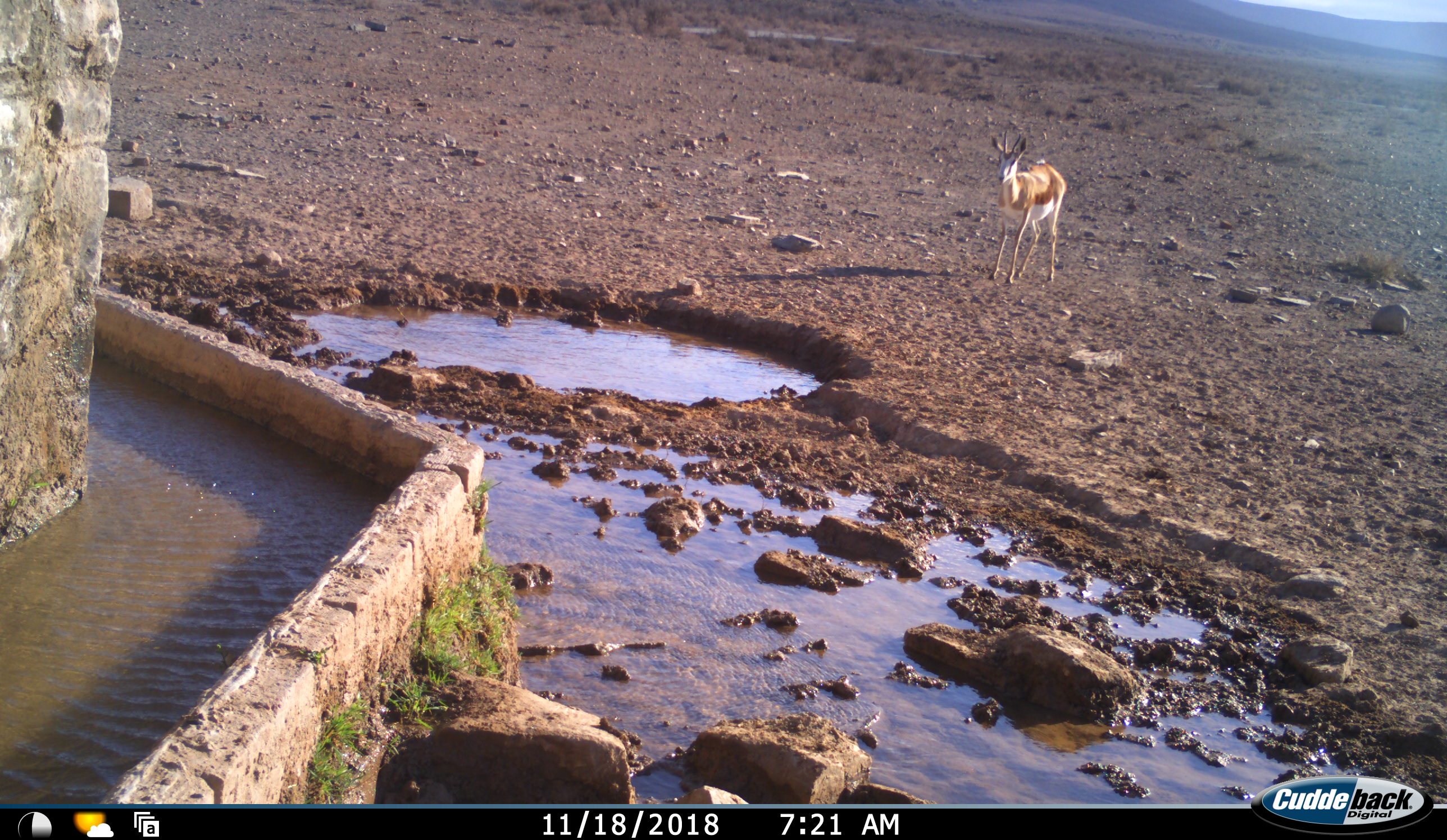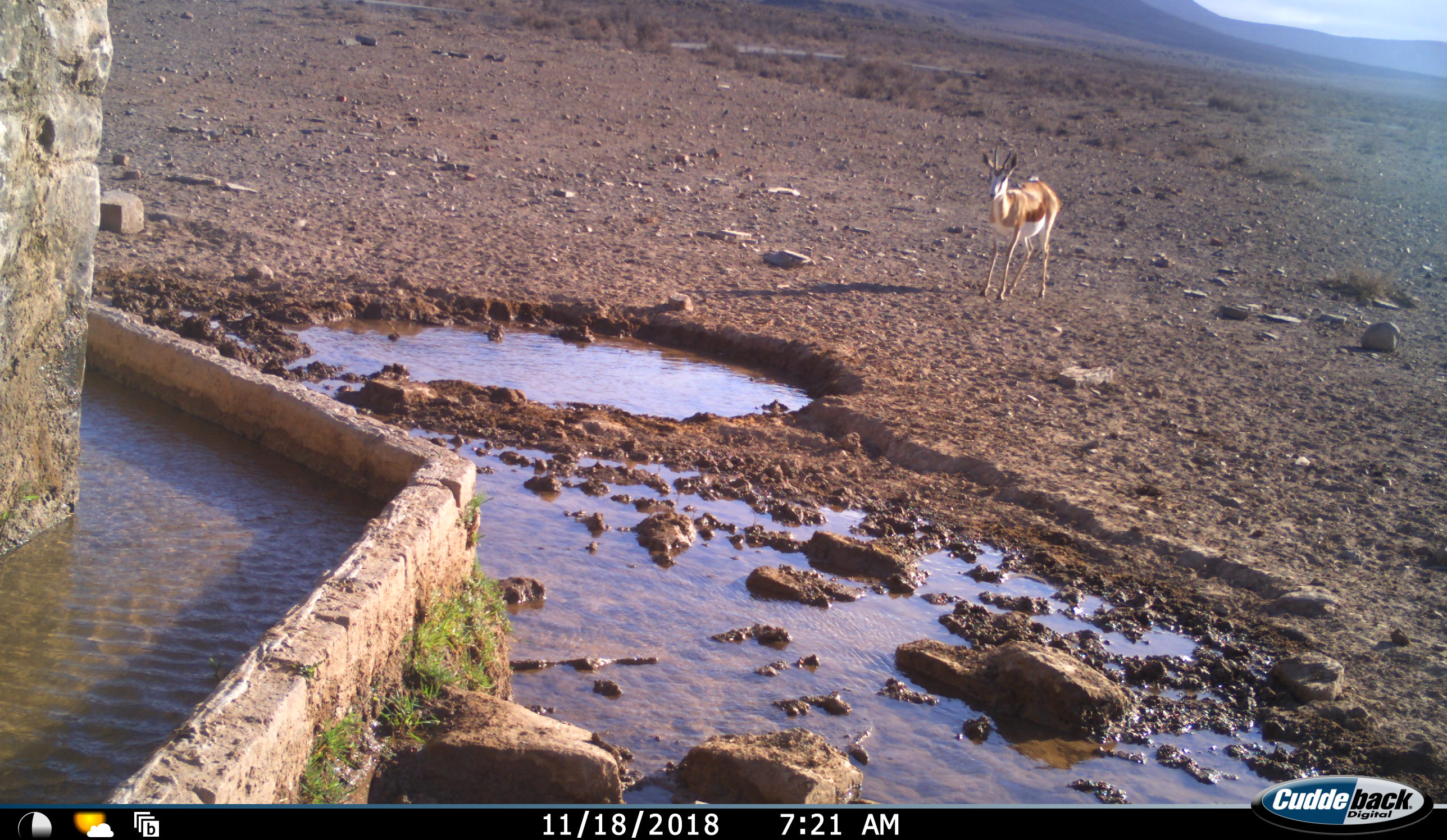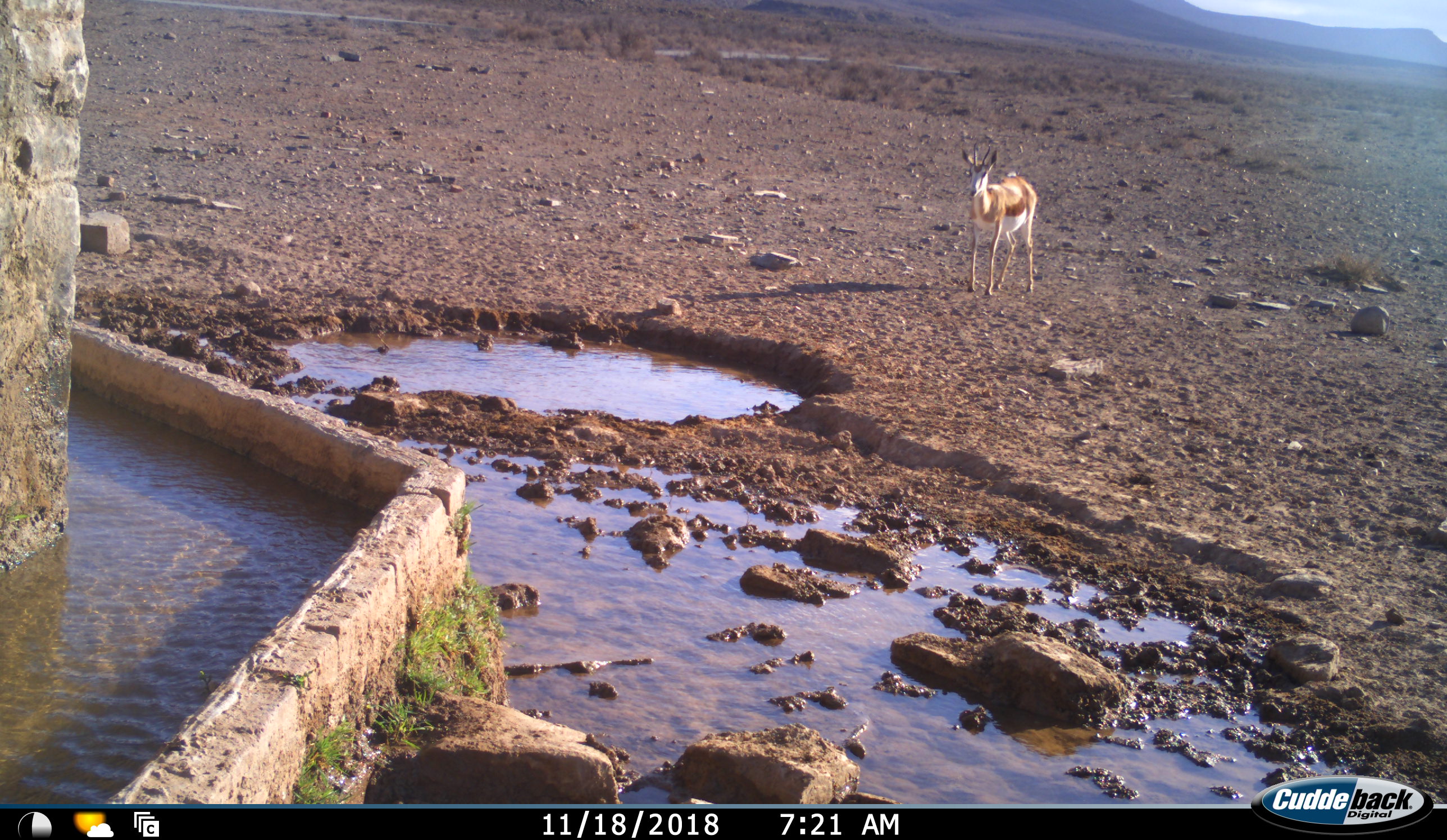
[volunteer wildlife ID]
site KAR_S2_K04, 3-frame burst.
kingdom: Animalia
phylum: Chordata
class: Mammalia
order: Artiodactyla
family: Bovidae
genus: Antidorcas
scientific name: Antidorcas marsupialis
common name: springbok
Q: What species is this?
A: Springbok (Antidorcas marsupialis).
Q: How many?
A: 1.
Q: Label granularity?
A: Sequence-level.